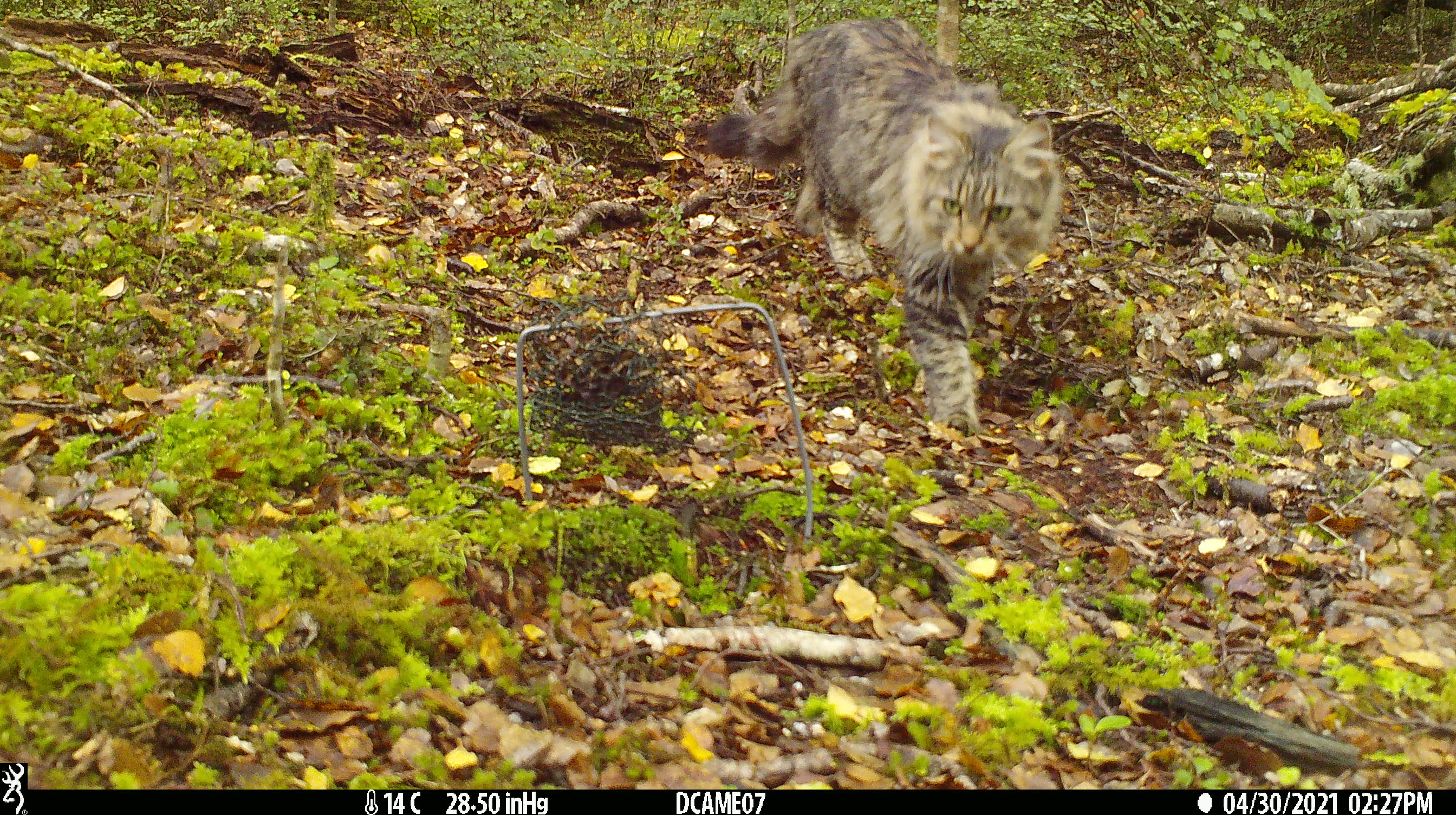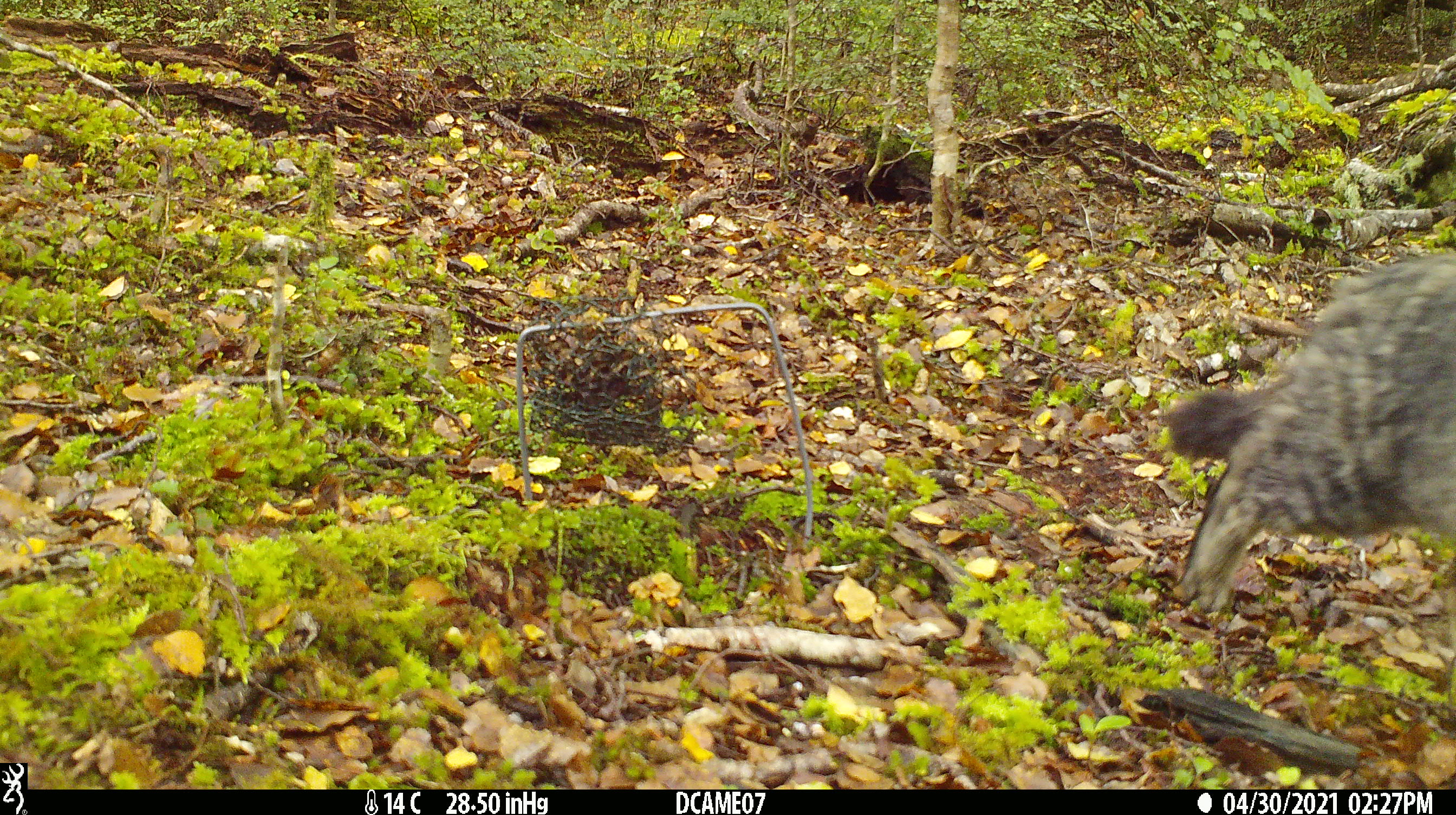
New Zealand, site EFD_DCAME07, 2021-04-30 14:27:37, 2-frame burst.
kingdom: Animalia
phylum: Chordata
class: Mammalia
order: Carnivora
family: Felidae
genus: Felis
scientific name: Felis catus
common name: domestic cat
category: cat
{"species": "cat (domestic cat) (Felis catus)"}